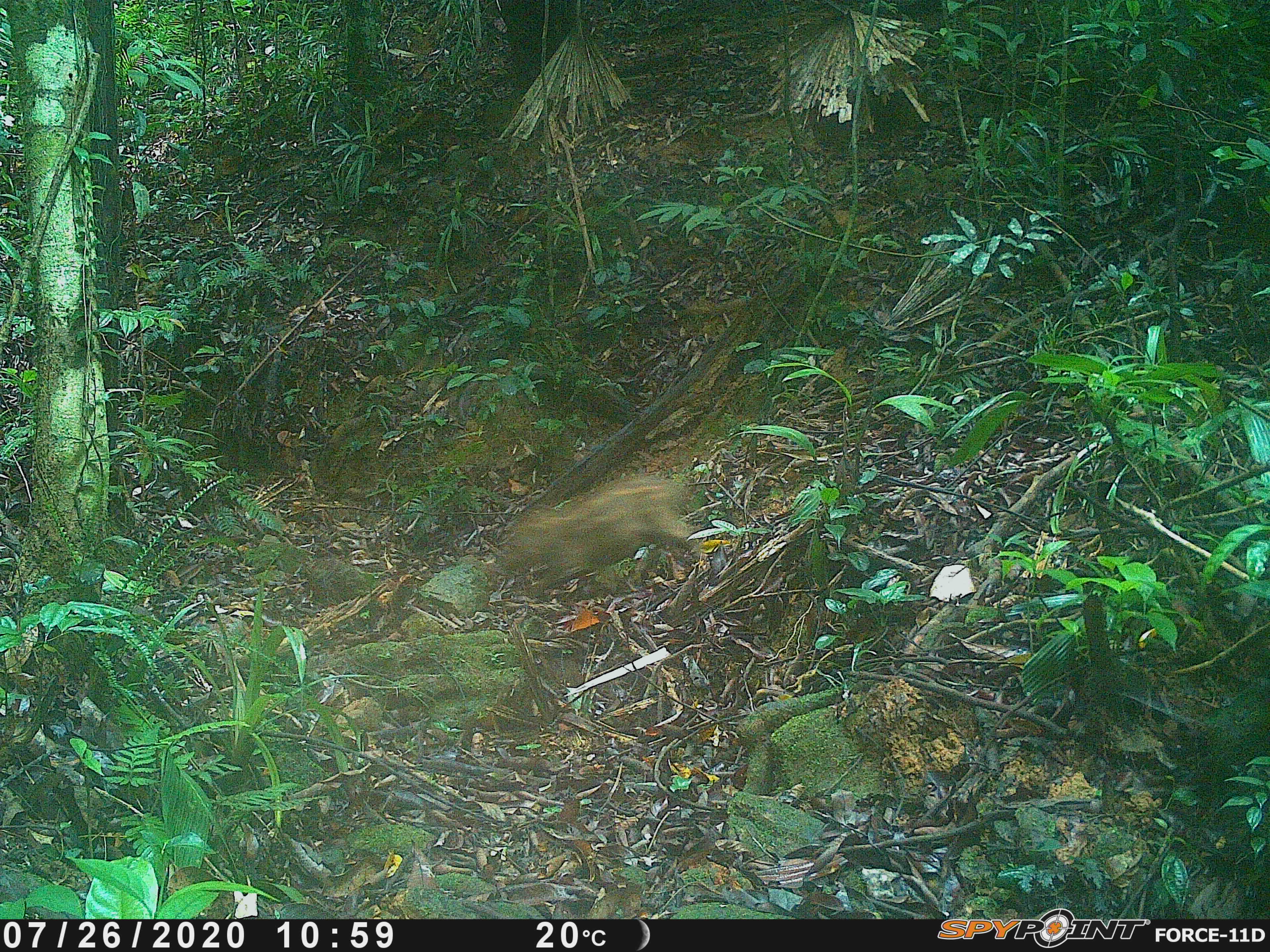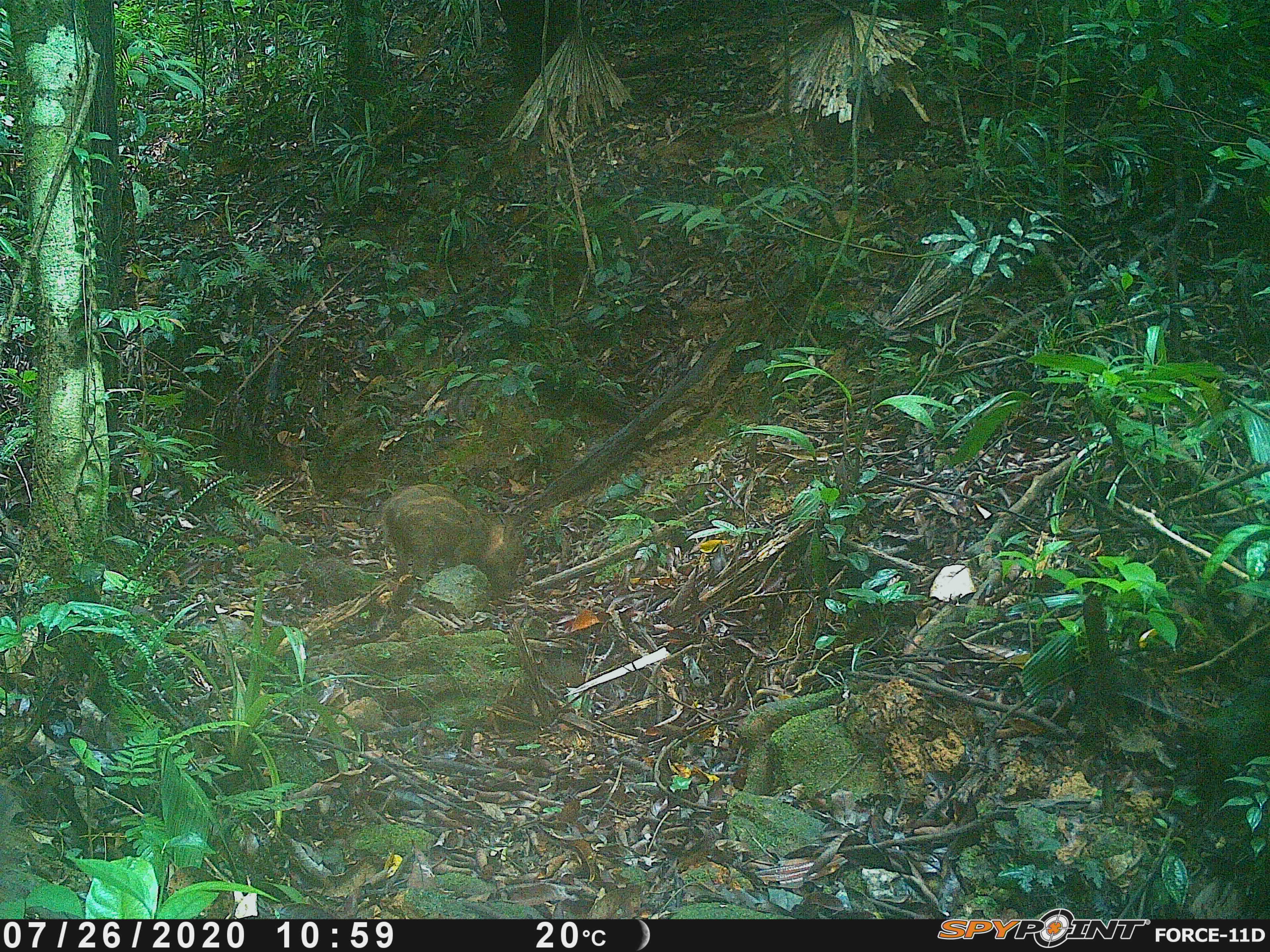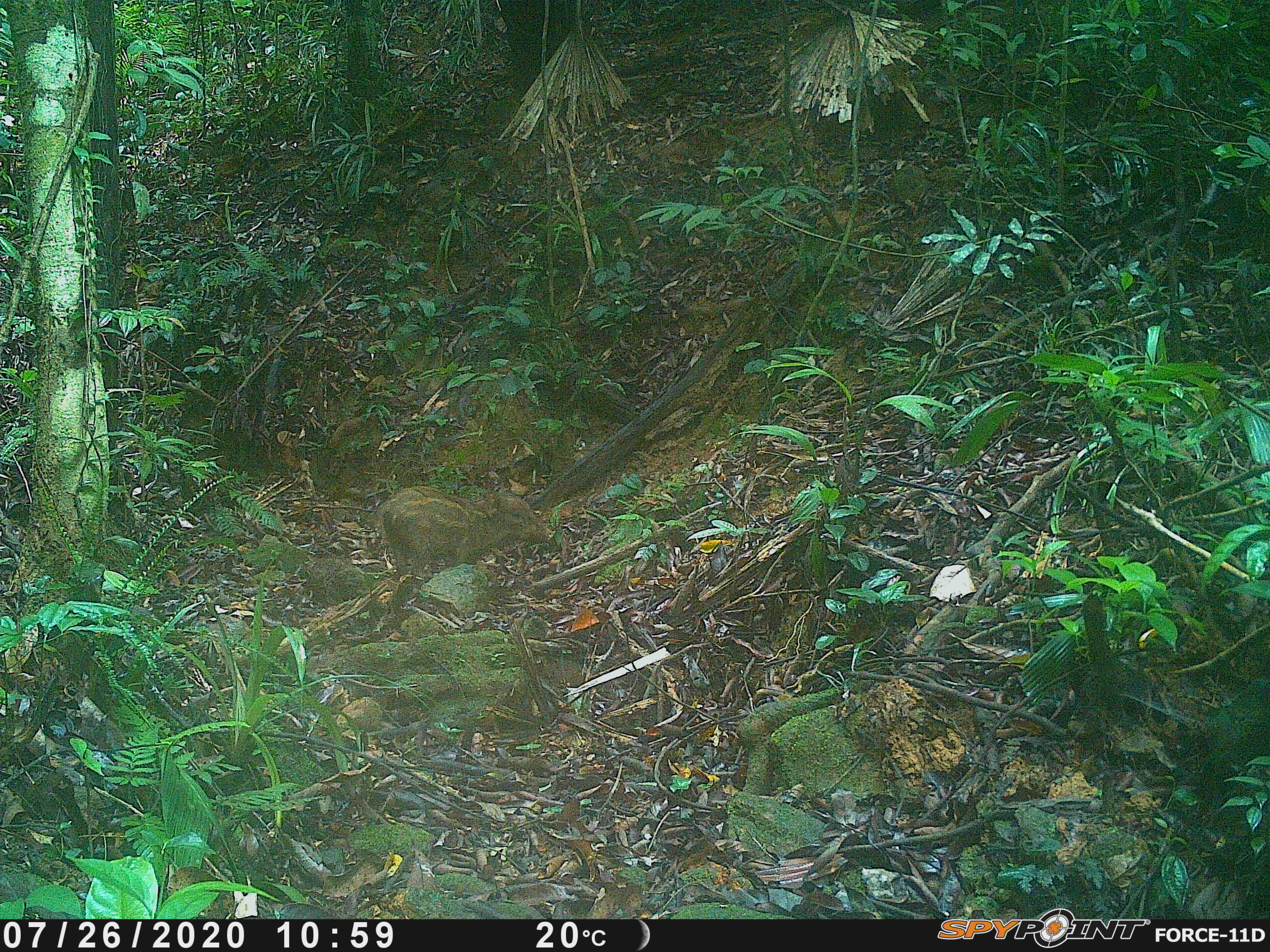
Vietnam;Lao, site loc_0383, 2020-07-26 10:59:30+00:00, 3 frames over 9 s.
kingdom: Animalia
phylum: Chordata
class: Mammalia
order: Artiodactyla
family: Suidae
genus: Sus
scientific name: Sus scrofa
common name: eurasian wild pig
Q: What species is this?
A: Eurasian wild pig (Sus scrofa).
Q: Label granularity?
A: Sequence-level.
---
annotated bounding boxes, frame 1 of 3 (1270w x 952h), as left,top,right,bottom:
eurasian wild pig: 499,476,699,594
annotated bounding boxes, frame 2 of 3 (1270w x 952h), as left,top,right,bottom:
eurasian wild pig: 383,484,522,600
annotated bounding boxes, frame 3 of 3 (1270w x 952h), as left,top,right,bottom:
eurasian wild pig: 377,486,552,587